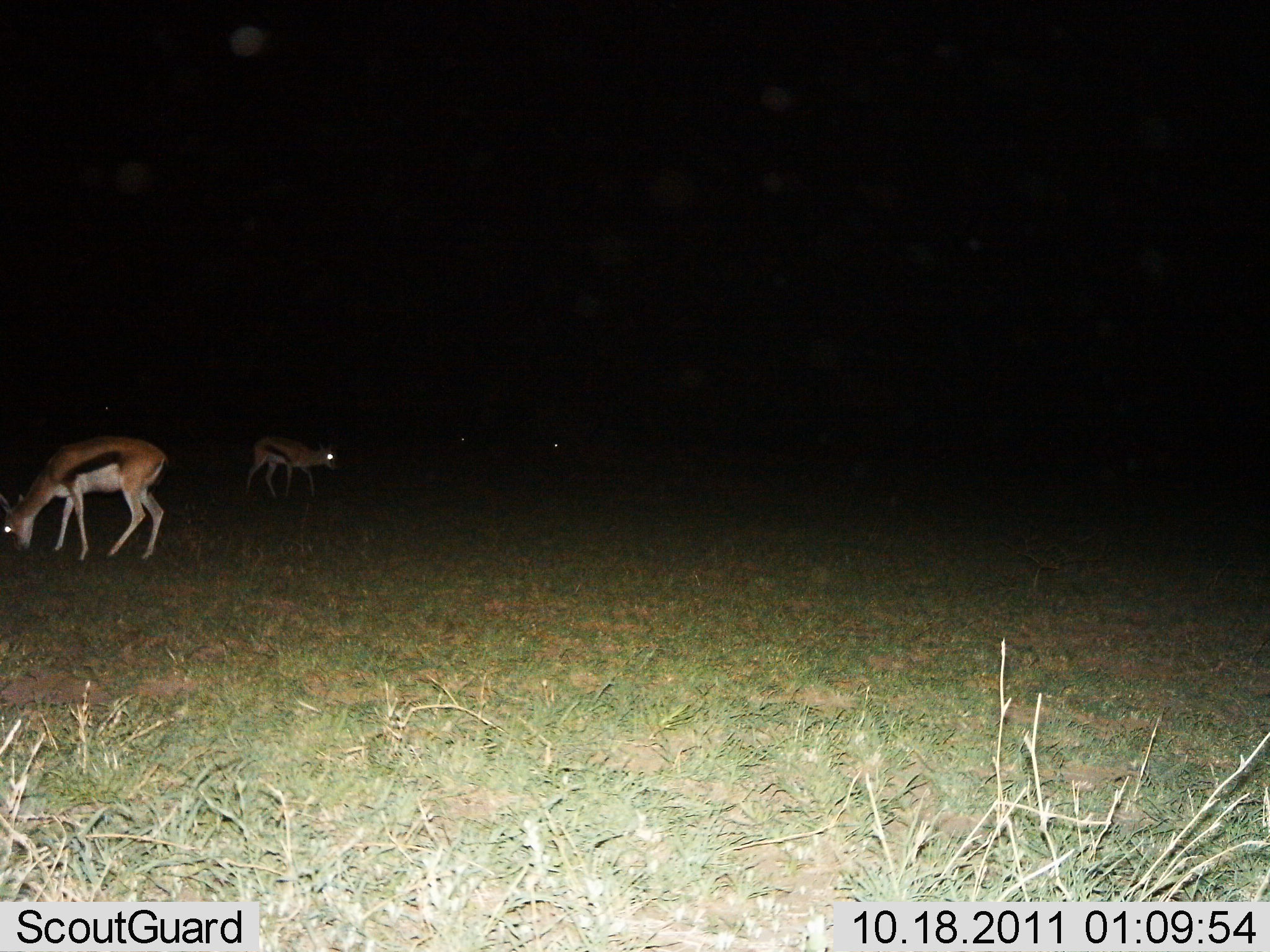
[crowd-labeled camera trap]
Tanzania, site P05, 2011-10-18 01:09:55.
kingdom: Animalia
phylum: Chordata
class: Mammalia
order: Artiodactyla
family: Bovidae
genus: Eudorcas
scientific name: Eudorcas thomsonii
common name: thomson's gazelle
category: gazellethomsons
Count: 2.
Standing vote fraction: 38%.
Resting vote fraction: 0%.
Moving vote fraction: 12%.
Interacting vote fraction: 0%.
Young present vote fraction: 6%.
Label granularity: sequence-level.